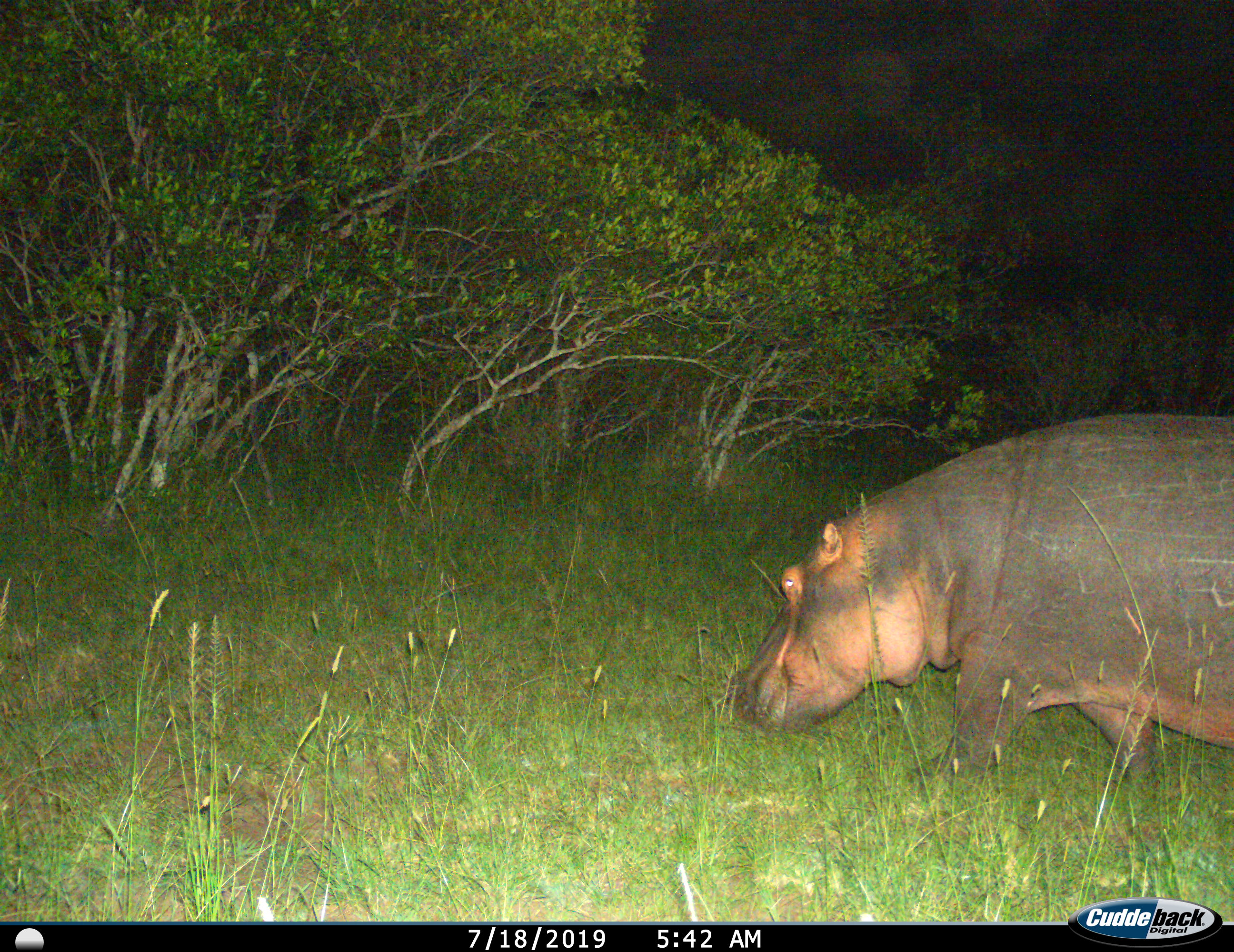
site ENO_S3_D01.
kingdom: Animalia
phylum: Chordata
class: Mammalia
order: Artiodactyla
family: Hippopotamidae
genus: Hippopotamus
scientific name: Hippopotamus amphibius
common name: hippopotamus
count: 1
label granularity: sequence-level